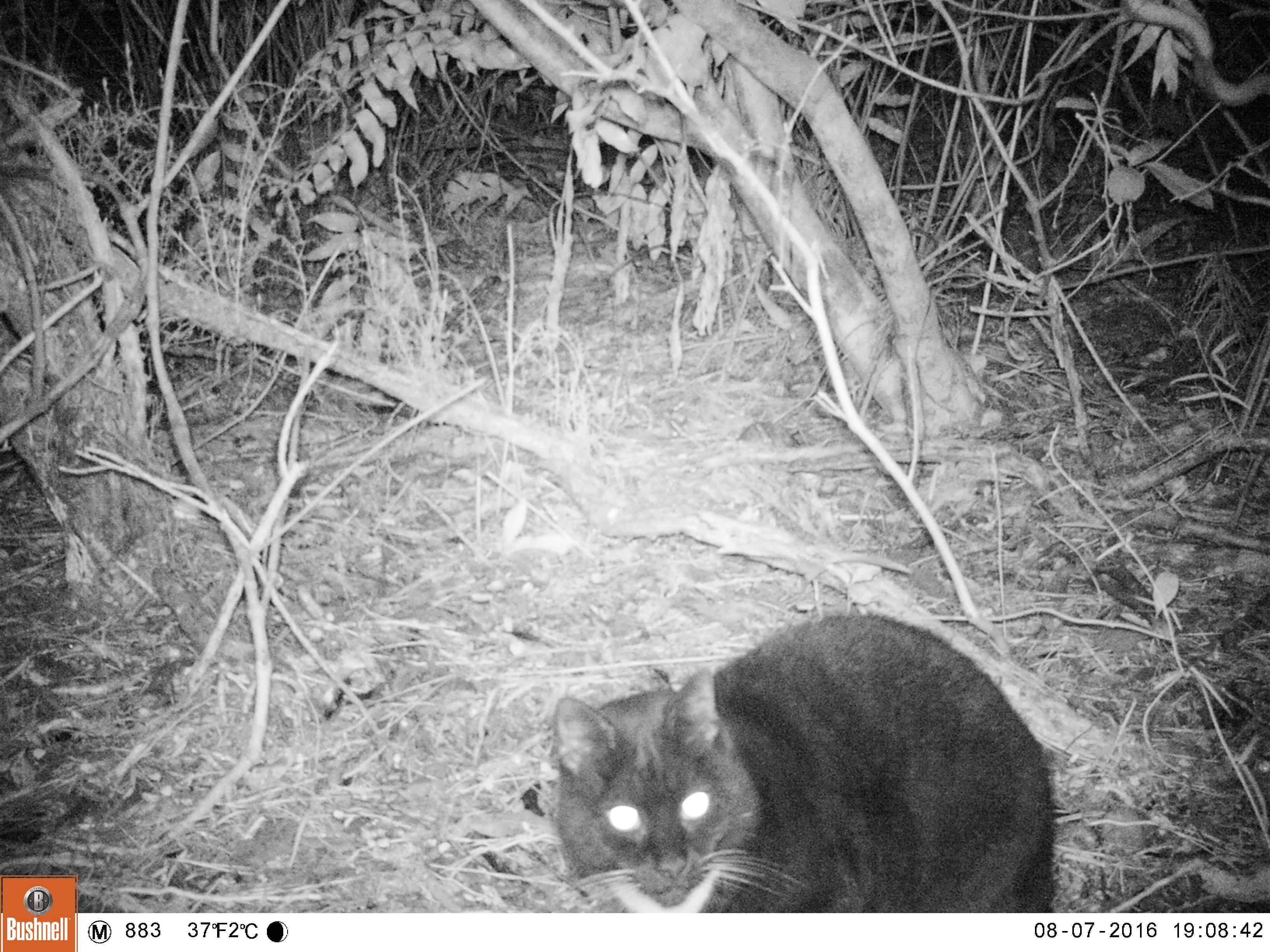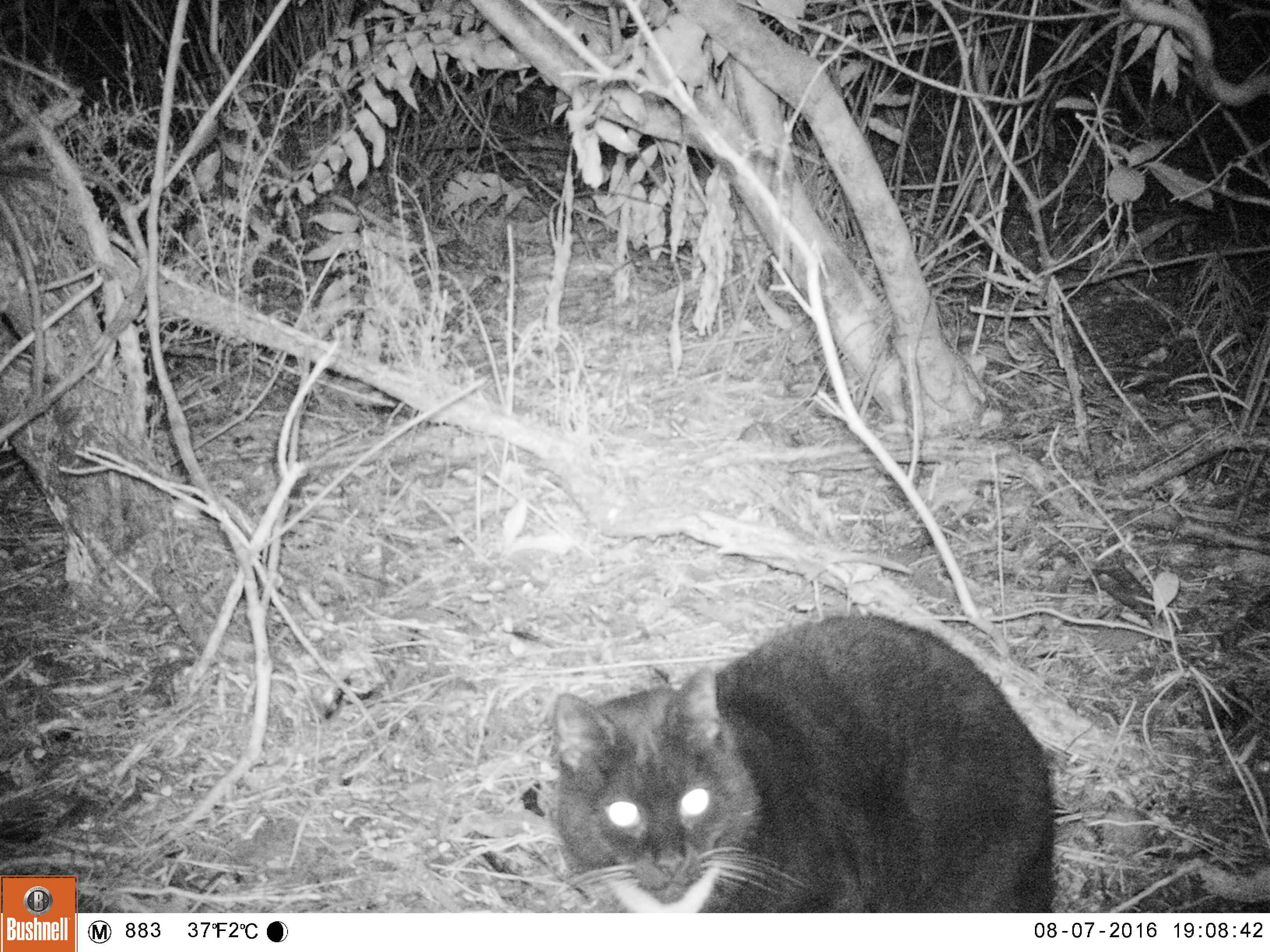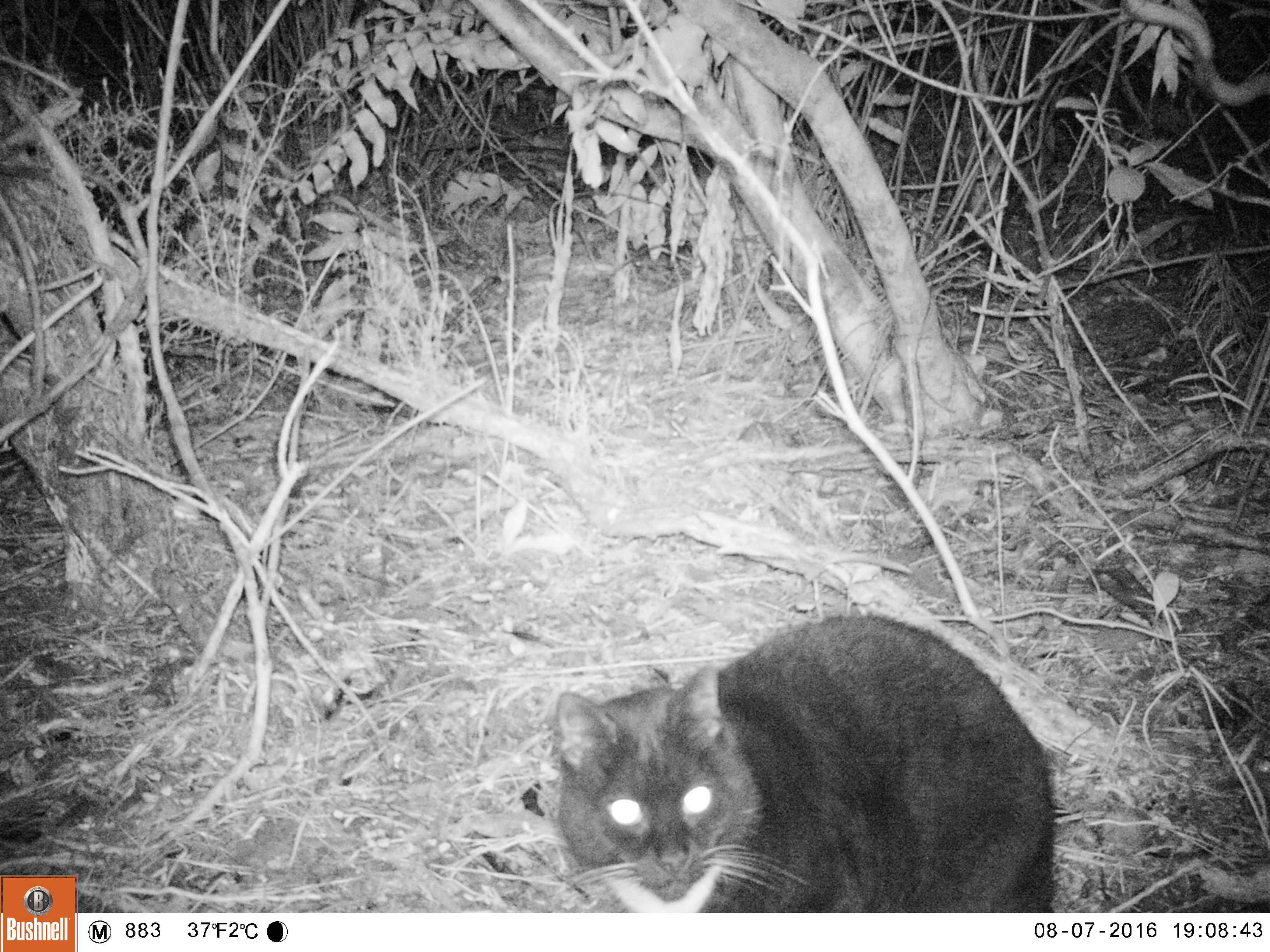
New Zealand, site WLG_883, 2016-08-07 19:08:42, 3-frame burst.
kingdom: Animalia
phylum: Chordata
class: Mammalia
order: Carnivora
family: Felidae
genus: Felis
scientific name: Felis catus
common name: domestic cat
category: cat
Cat (domestic cat) (Felis catus).